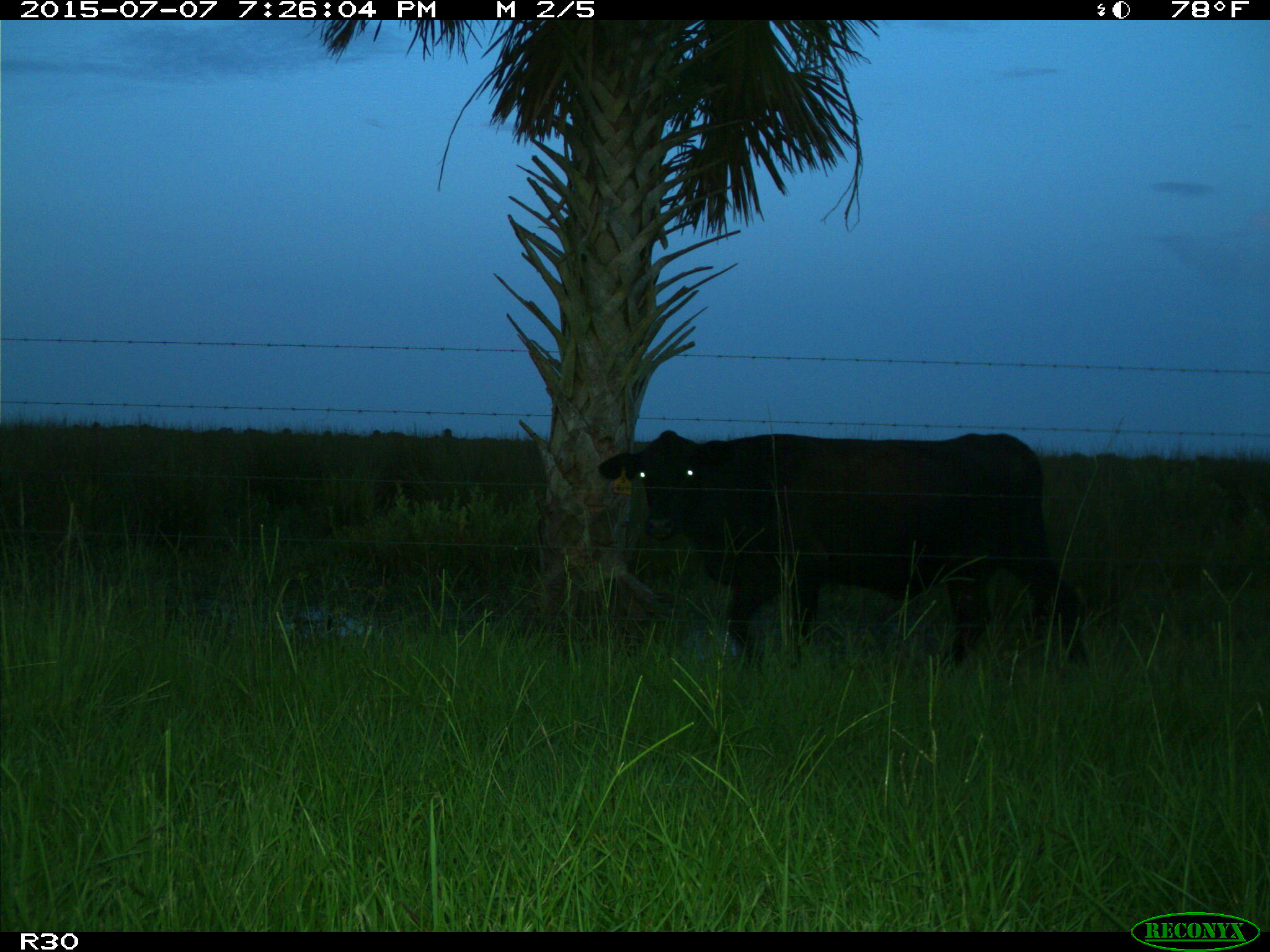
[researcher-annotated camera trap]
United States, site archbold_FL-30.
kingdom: Animalia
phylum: Chordata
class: Mammalia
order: Artiodactyla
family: Bovidae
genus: Bos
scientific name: Bos taurus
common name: domestic cow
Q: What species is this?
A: Bos taurus (domestic cow).